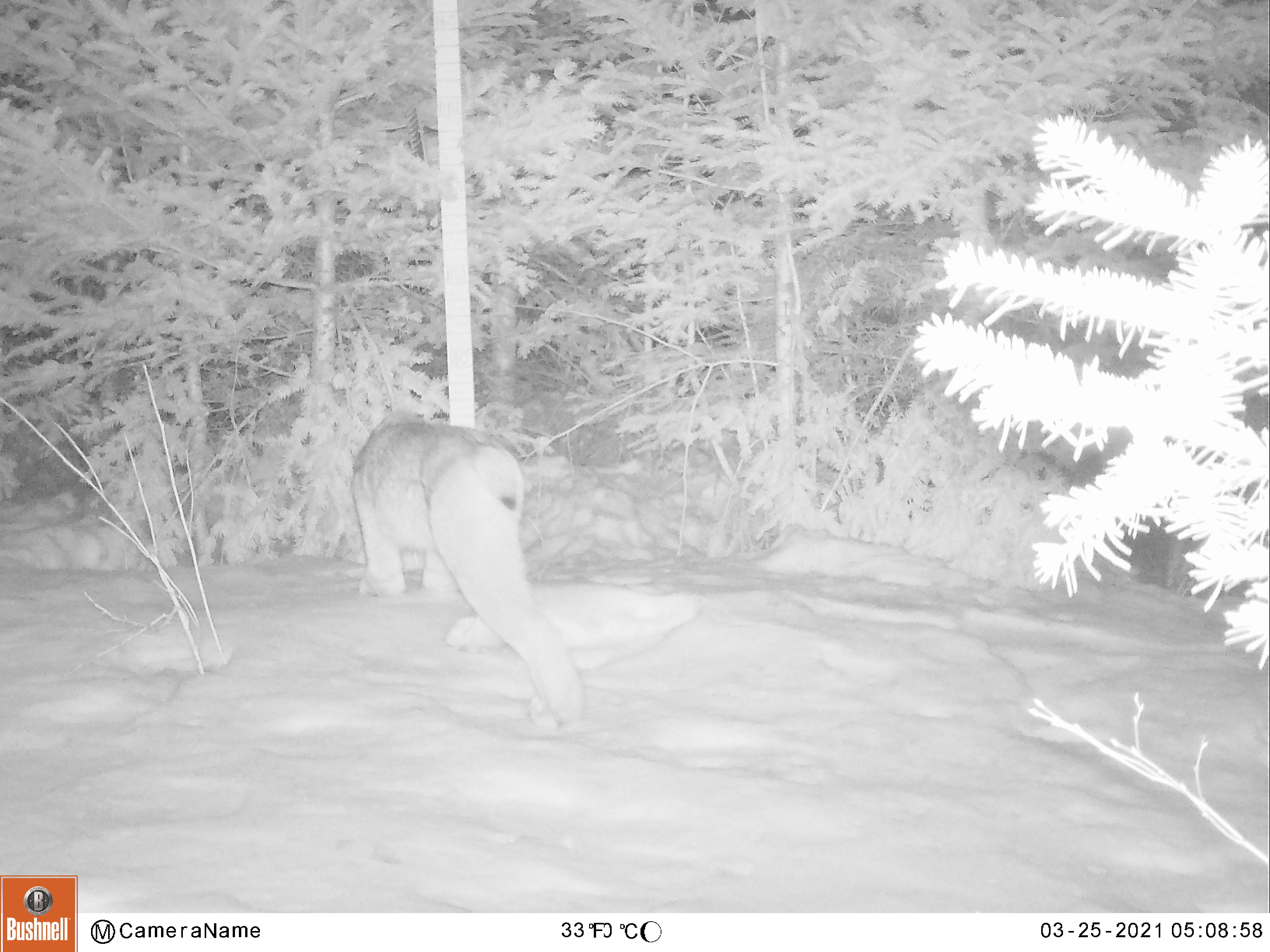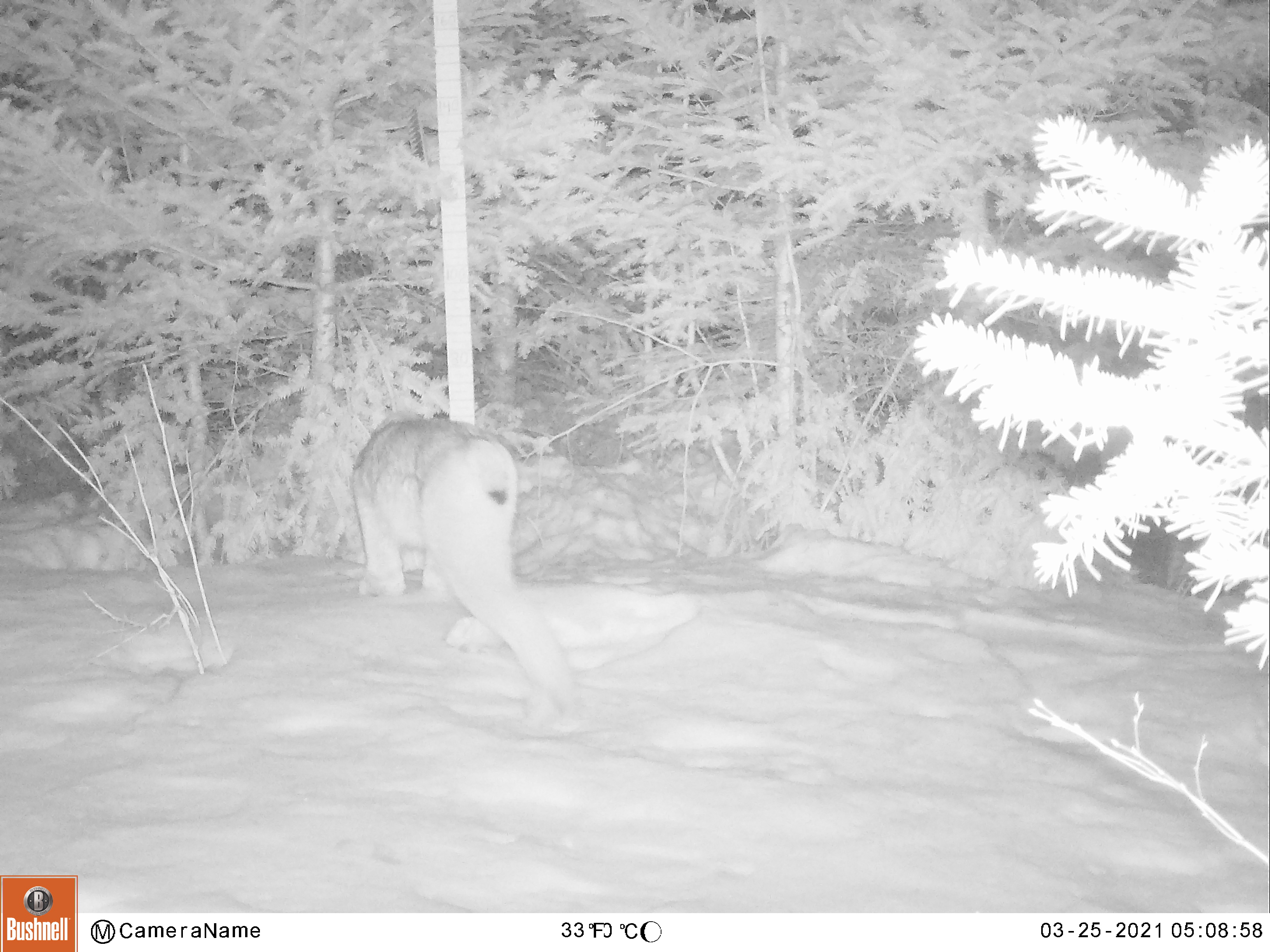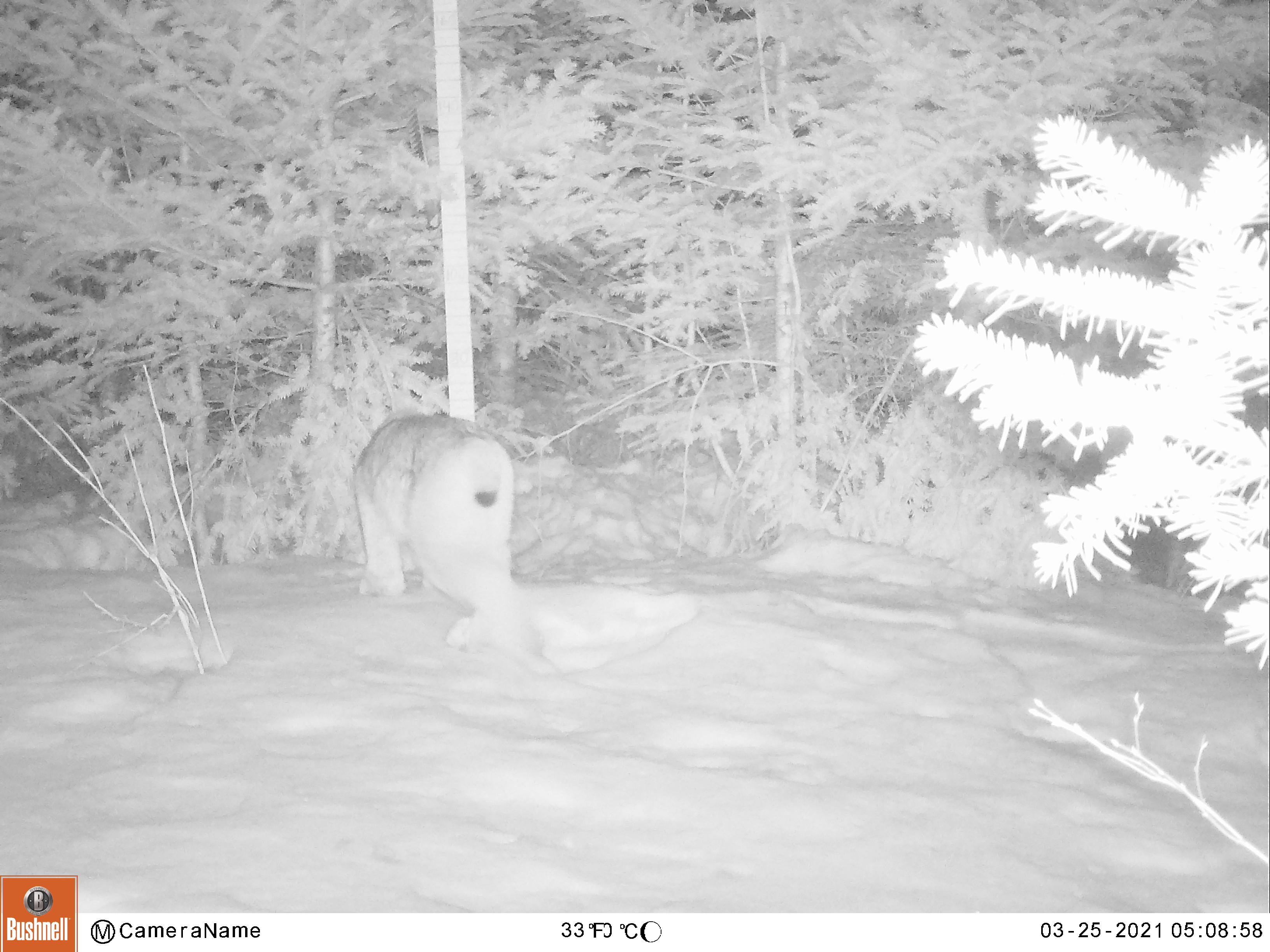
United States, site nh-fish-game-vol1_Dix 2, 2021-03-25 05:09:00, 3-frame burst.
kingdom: Animalia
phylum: Chordata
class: Mammalia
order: Carnivora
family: Felidae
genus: Lynx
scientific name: Lynx canadensis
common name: canada lynx